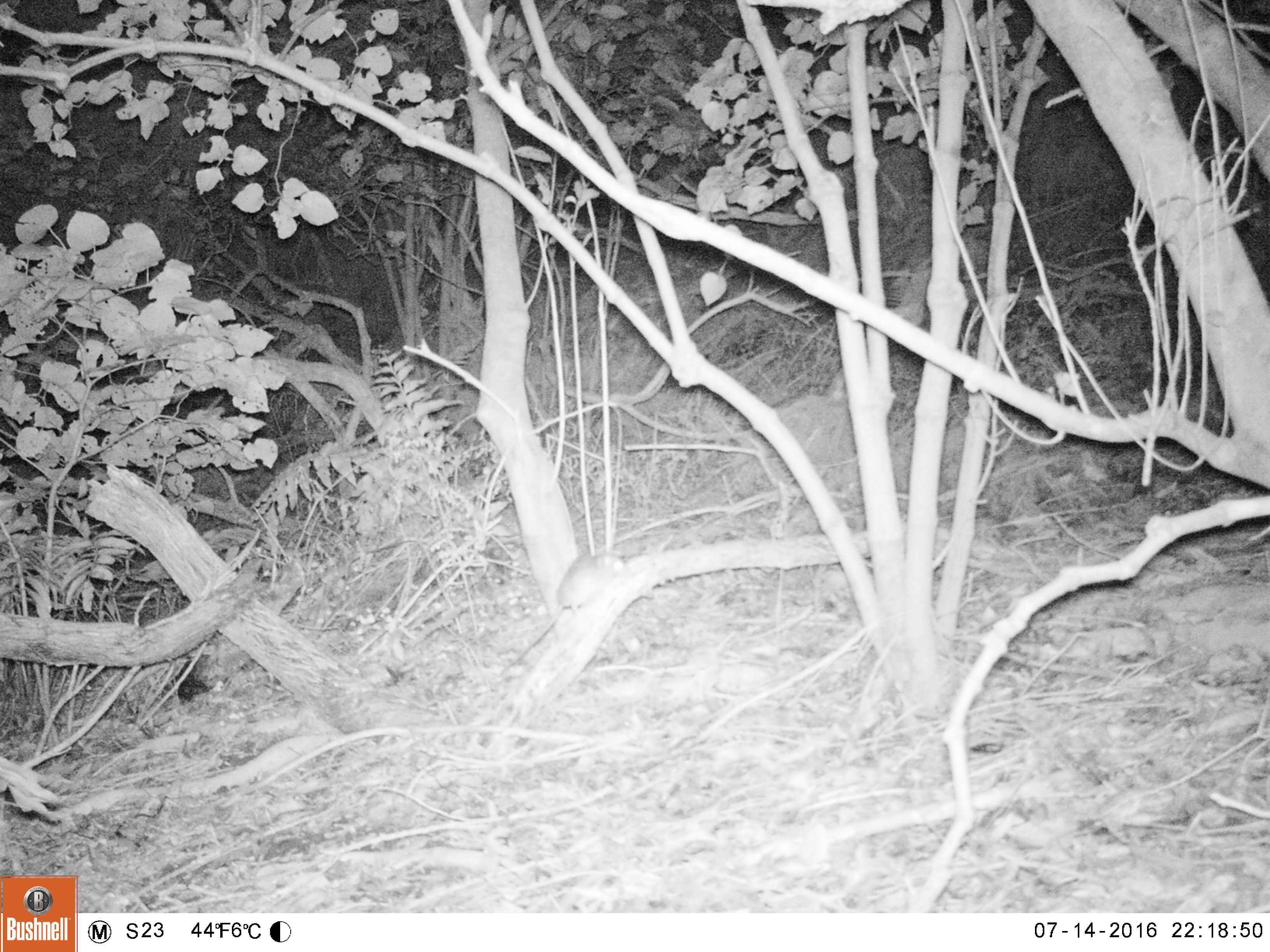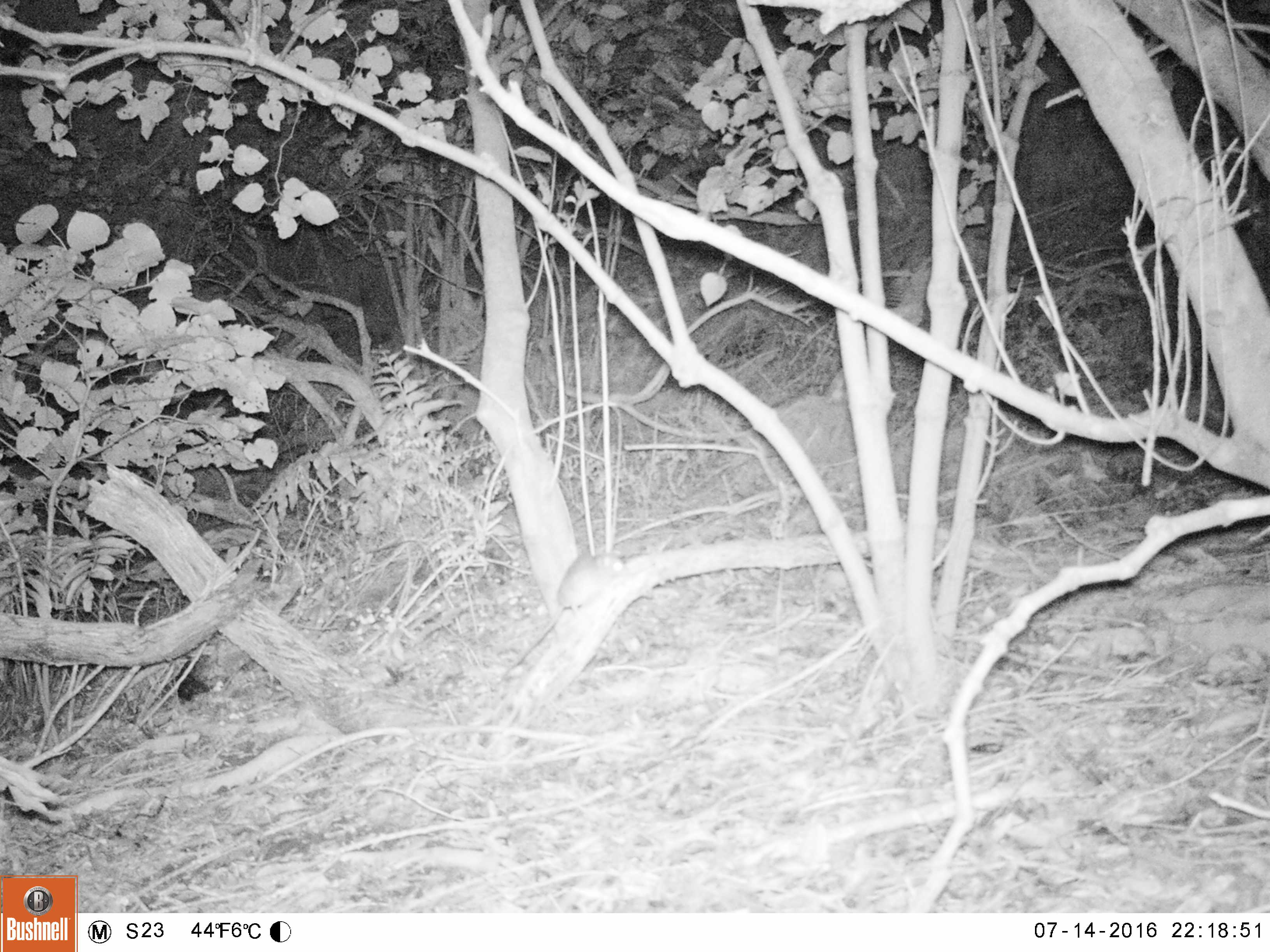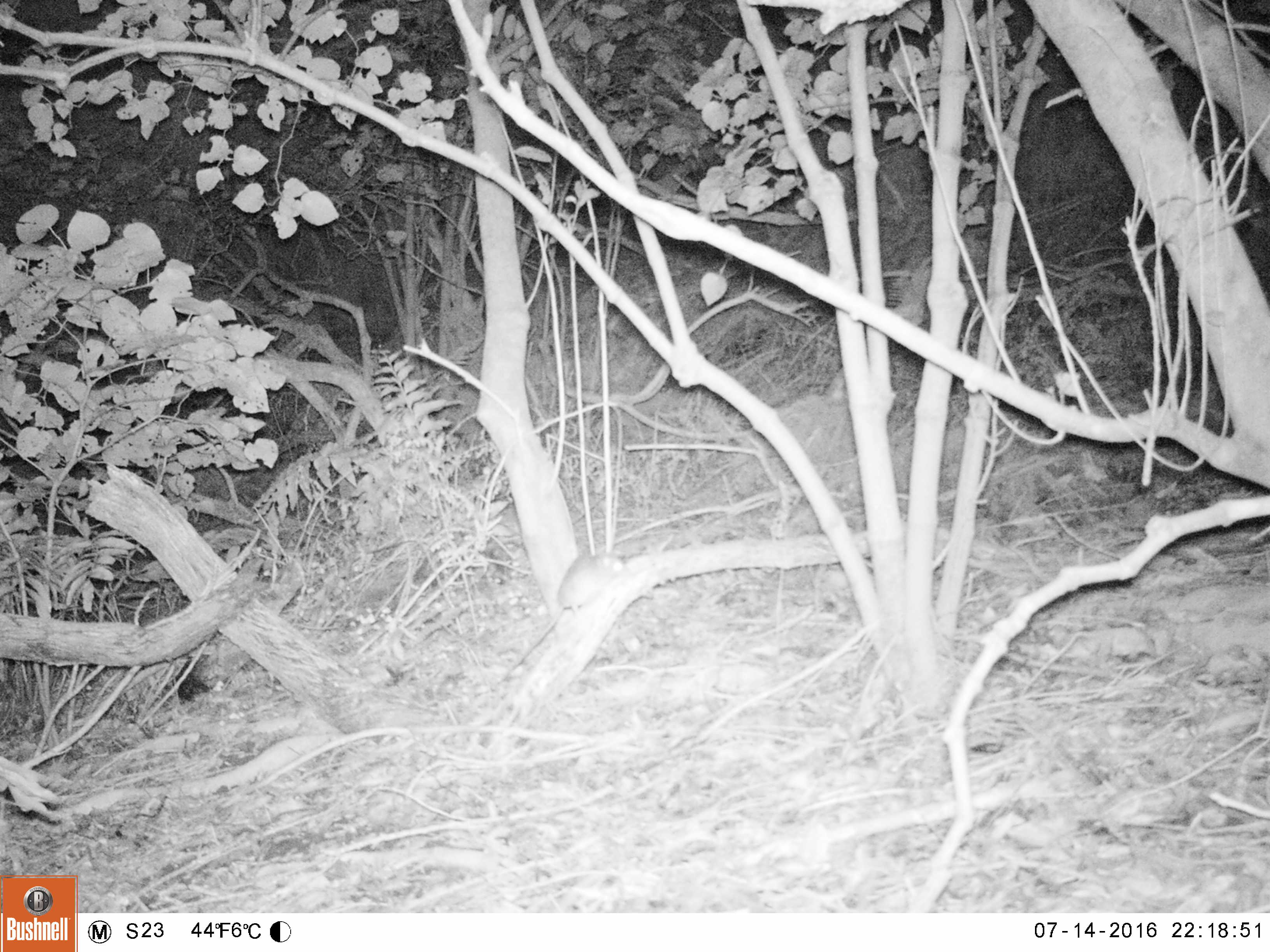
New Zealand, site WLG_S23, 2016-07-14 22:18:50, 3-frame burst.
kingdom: Animalia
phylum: Chordata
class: Mammalia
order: Rodentia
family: Muridae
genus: Rattus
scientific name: Rattus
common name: rat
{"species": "rat (Rattus)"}